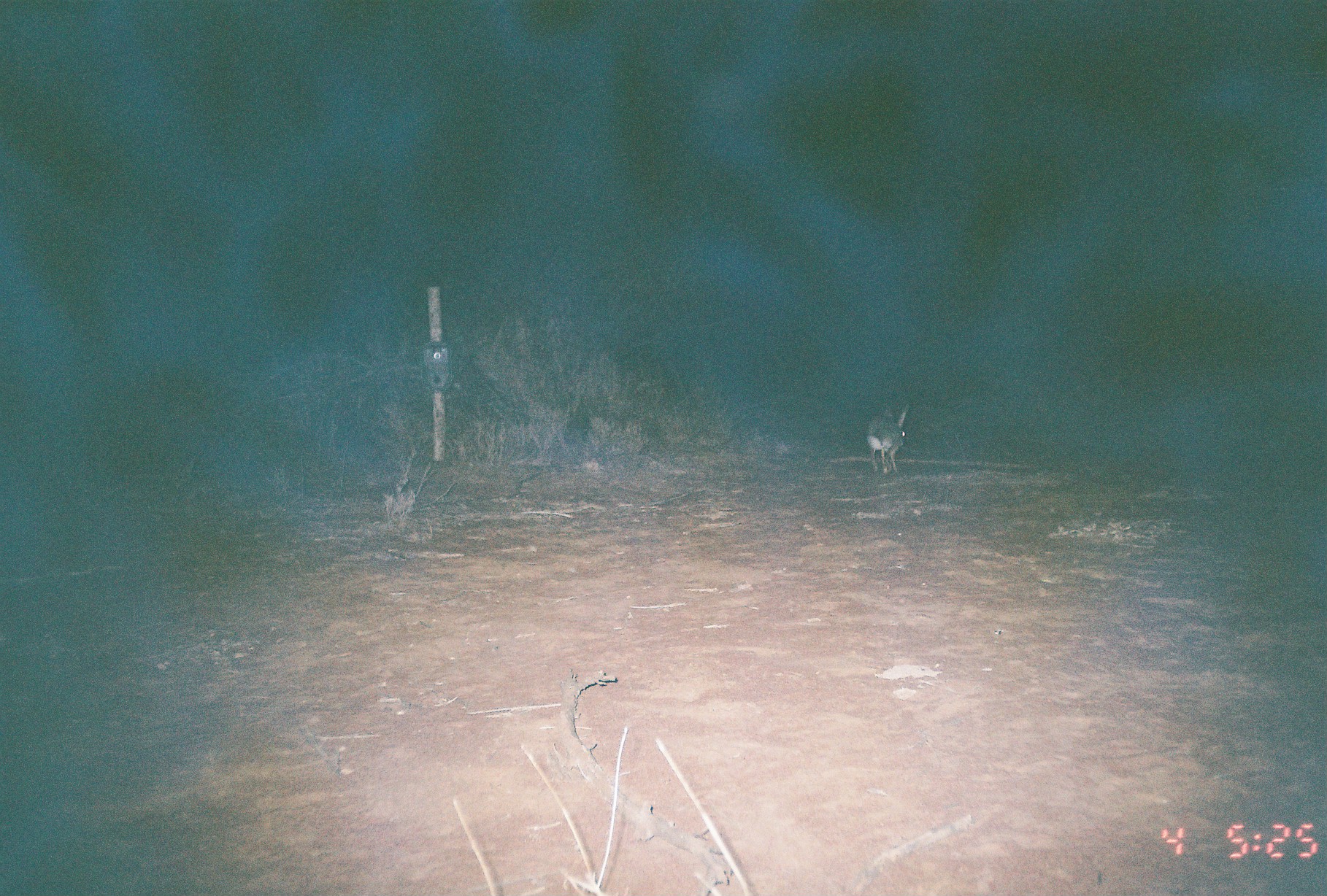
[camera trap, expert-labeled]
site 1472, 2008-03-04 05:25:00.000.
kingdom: Animalia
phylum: Chordata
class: Mammalia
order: Lagomorpha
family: Leporidae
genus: Lepus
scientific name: Lepus saxatilis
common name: scrub hare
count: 1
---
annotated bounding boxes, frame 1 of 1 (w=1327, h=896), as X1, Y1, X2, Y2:
lepus saxatilis: 721, 417, 804, 465; 865, 398, 908, 475